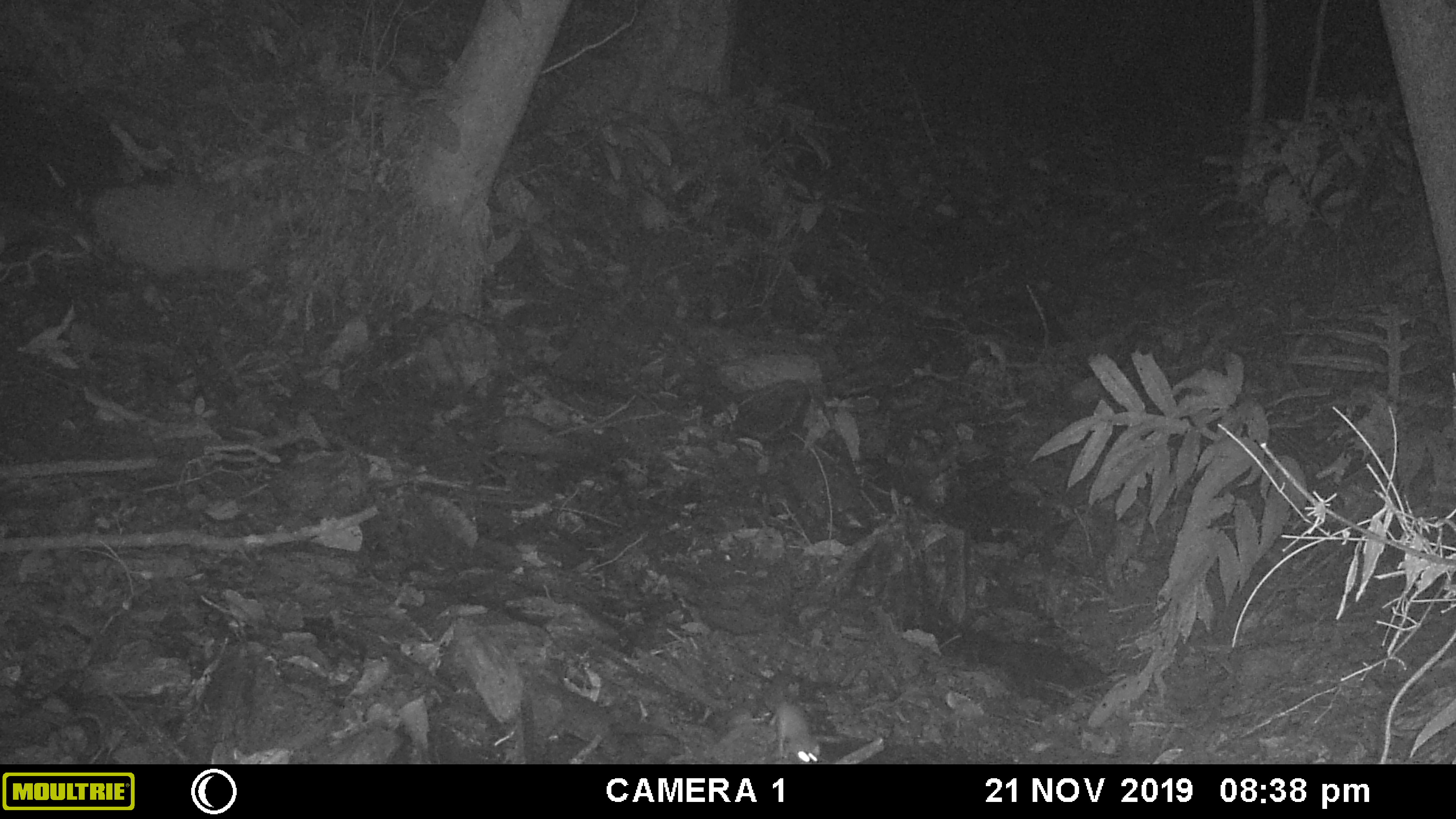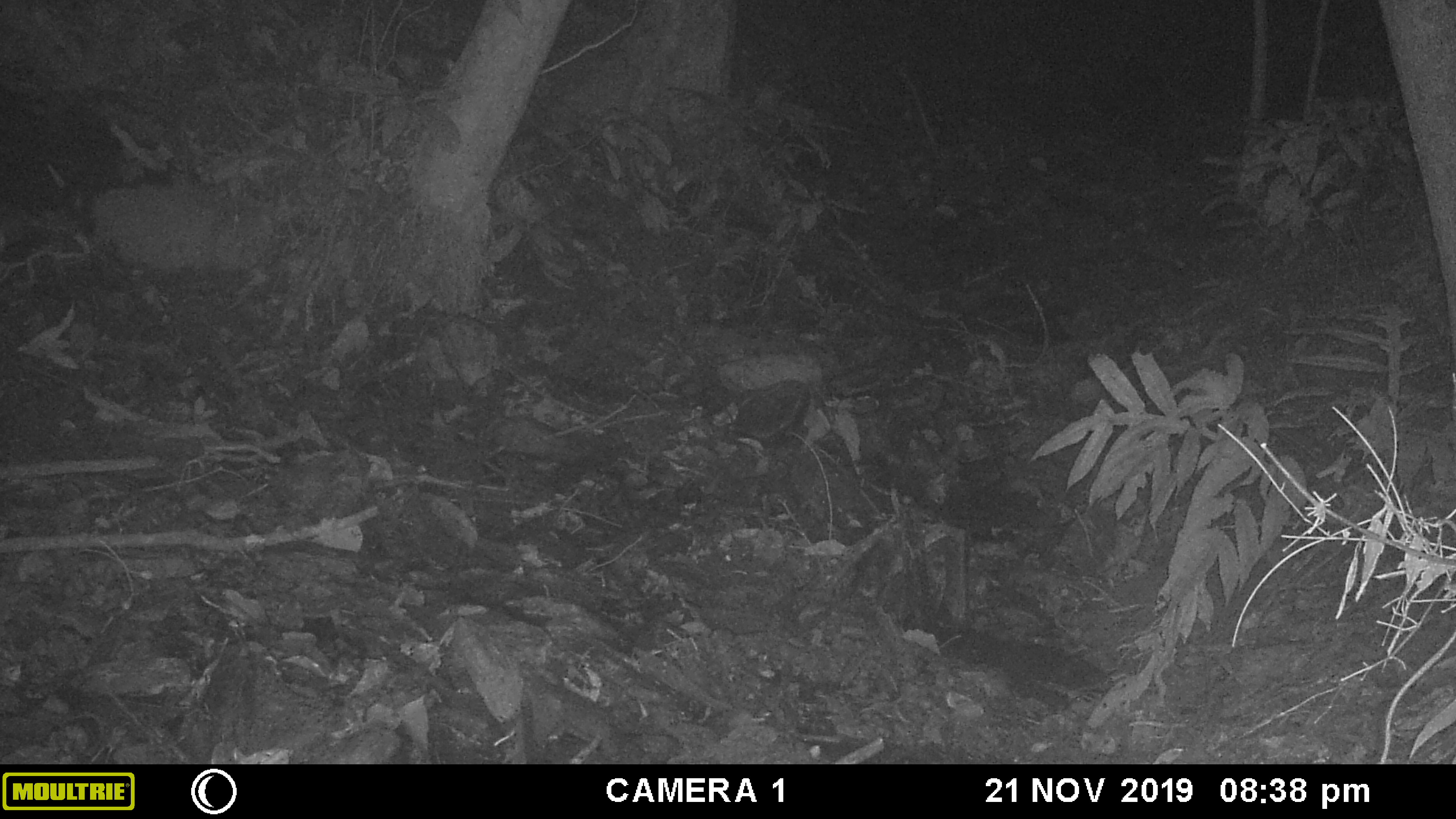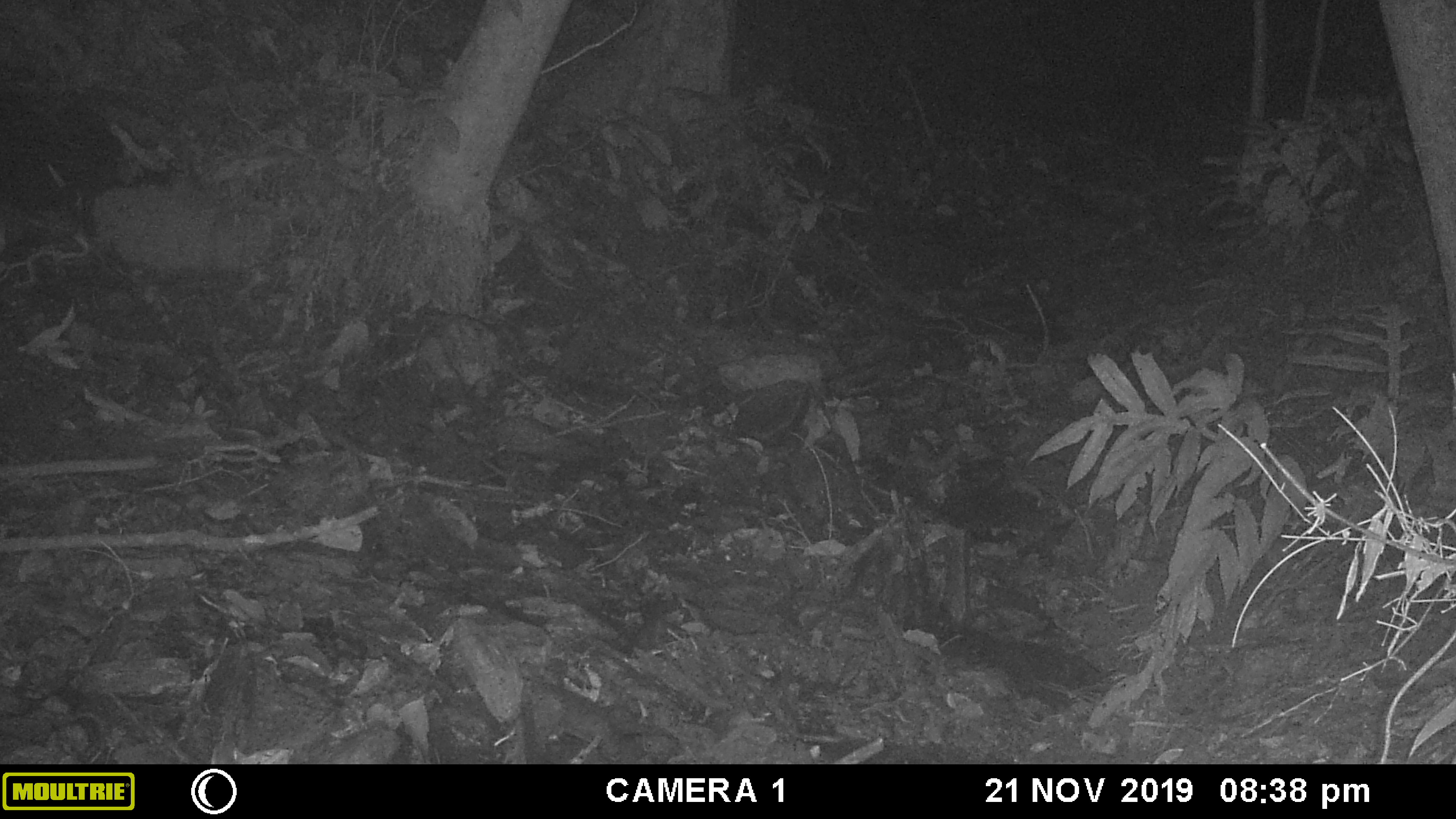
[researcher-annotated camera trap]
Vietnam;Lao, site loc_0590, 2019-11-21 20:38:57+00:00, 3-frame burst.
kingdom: Animalia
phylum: Chordata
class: Mammalia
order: Rodentia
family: Muridae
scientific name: Muridae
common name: old-world mice and rats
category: unidentified murid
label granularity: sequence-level